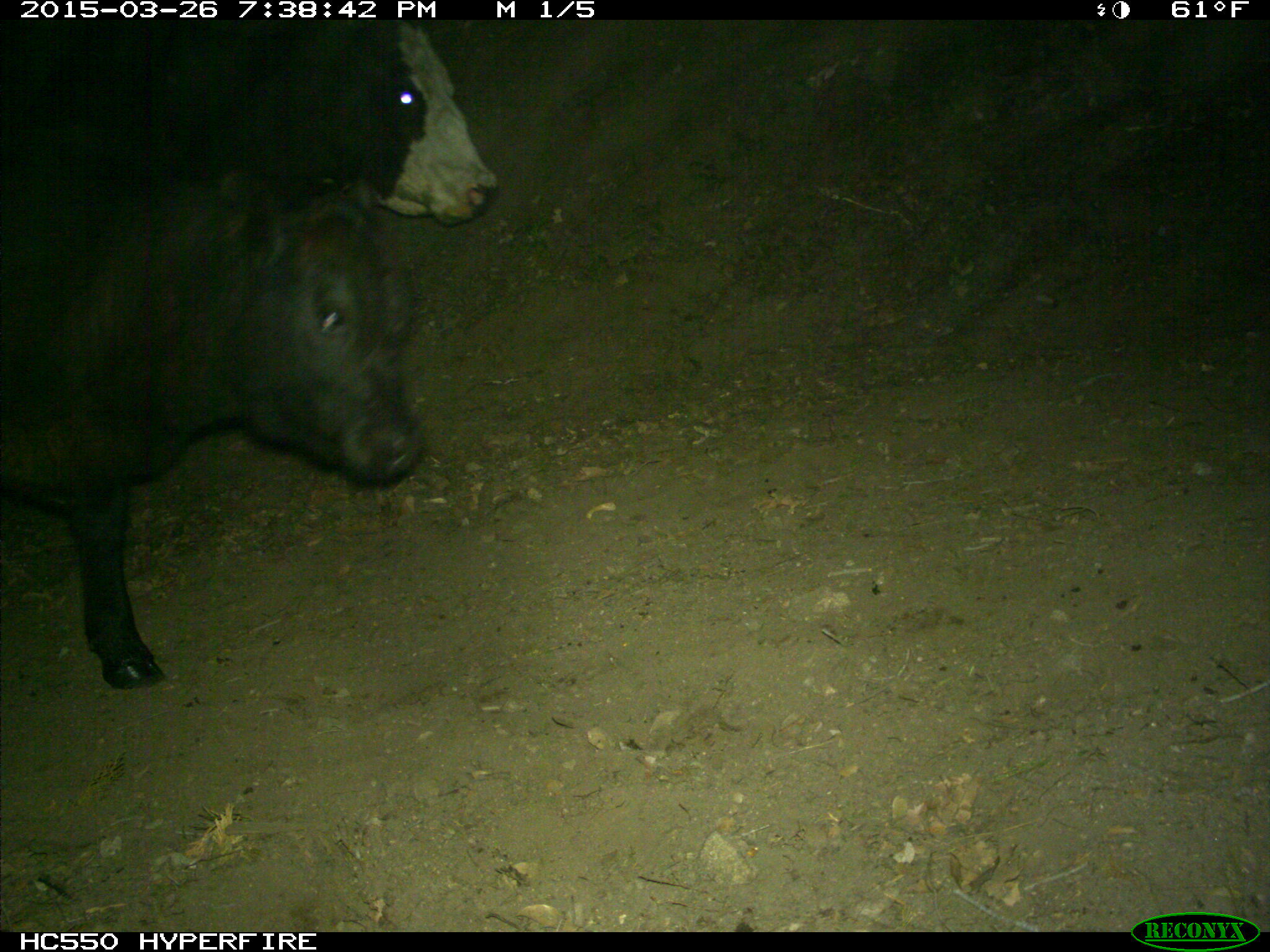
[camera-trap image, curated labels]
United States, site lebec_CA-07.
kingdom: Animalia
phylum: Chordata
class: Mammalia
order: Artiodactyla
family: Bovidae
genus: Bos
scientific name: Bos taurus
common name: domestic cow